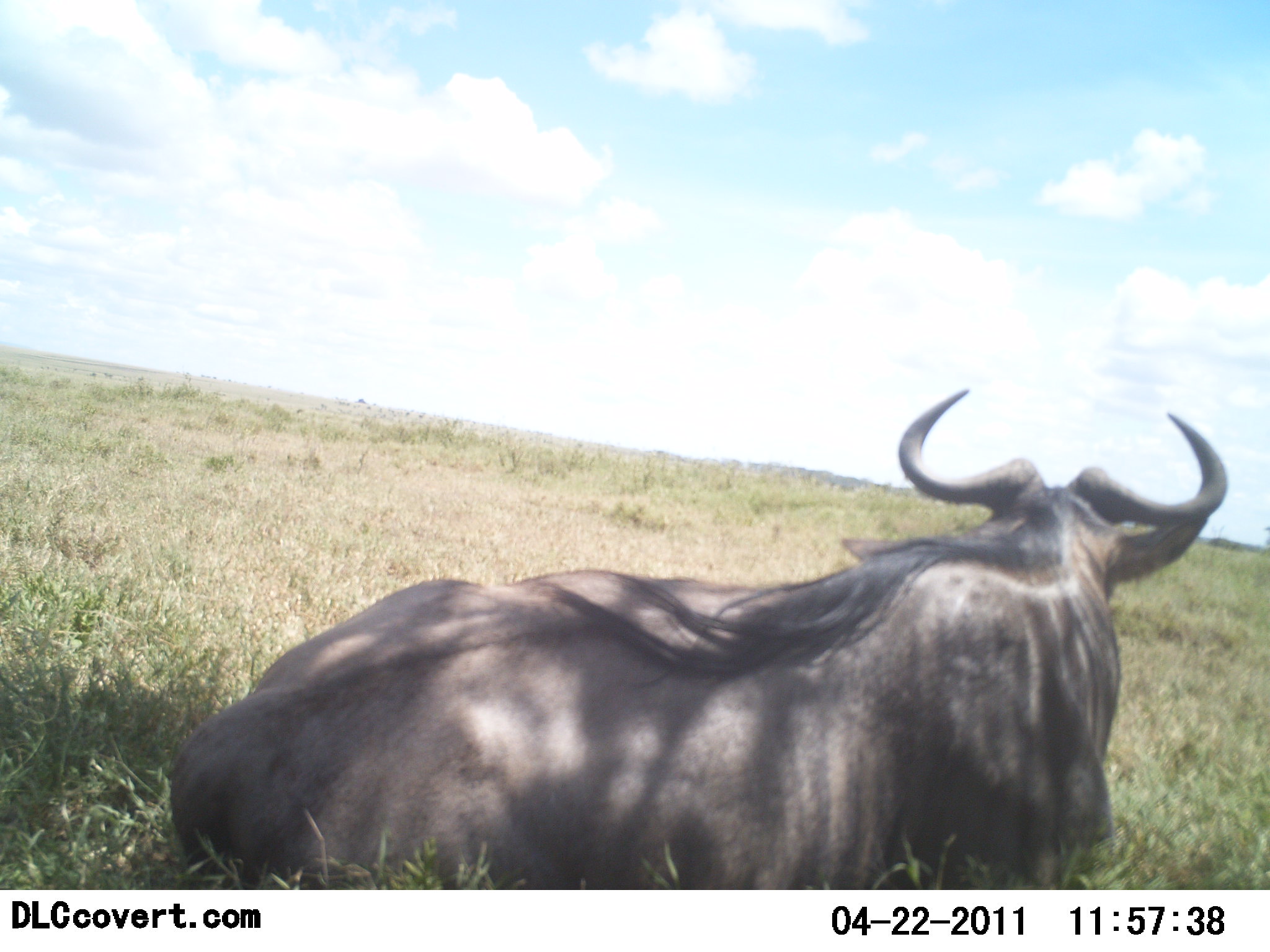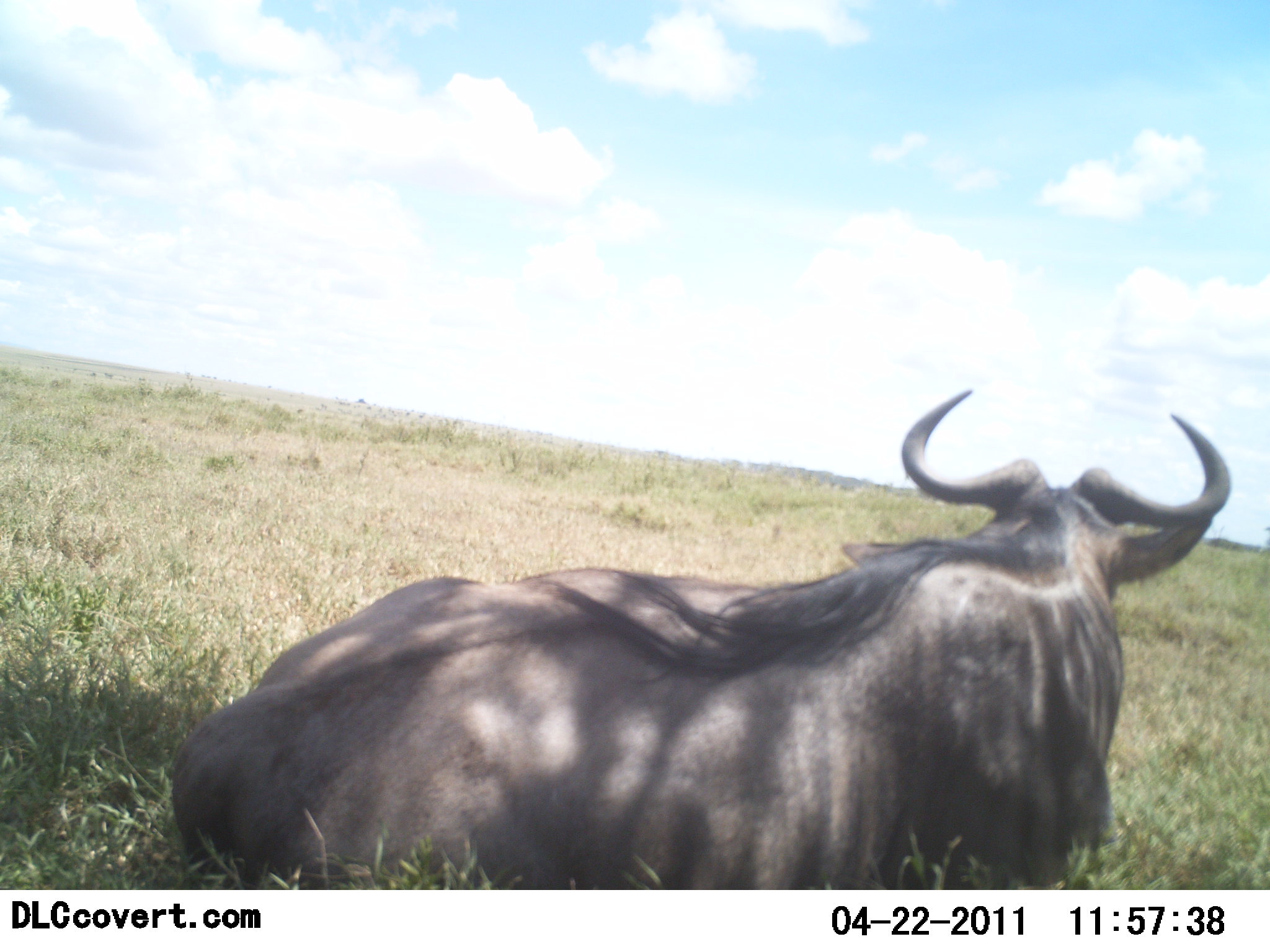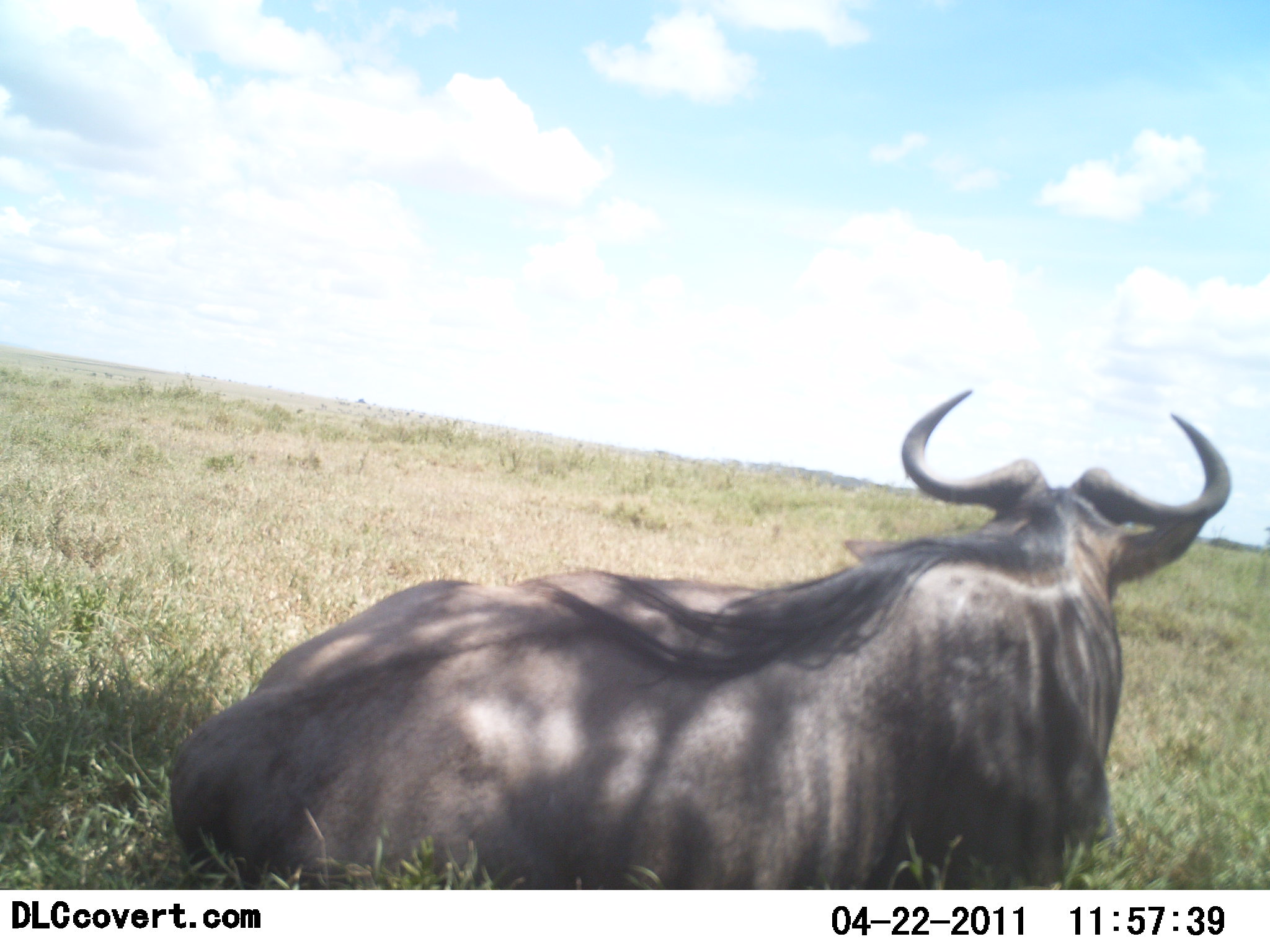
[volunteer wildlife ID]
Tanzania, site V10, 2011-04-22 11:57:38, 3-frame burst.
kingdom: Animalia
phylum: Chordata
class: Mammalia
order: Artiodactyla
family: Bovidae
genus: Connochaetes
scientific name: Connochaetes taurinus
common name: blue wildebeest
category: wildebeest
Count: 1.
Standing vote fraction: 0%.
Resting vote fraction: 100%.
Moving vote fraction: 0%.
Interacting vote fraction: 0%.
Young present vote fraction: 0%.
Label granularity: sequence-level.